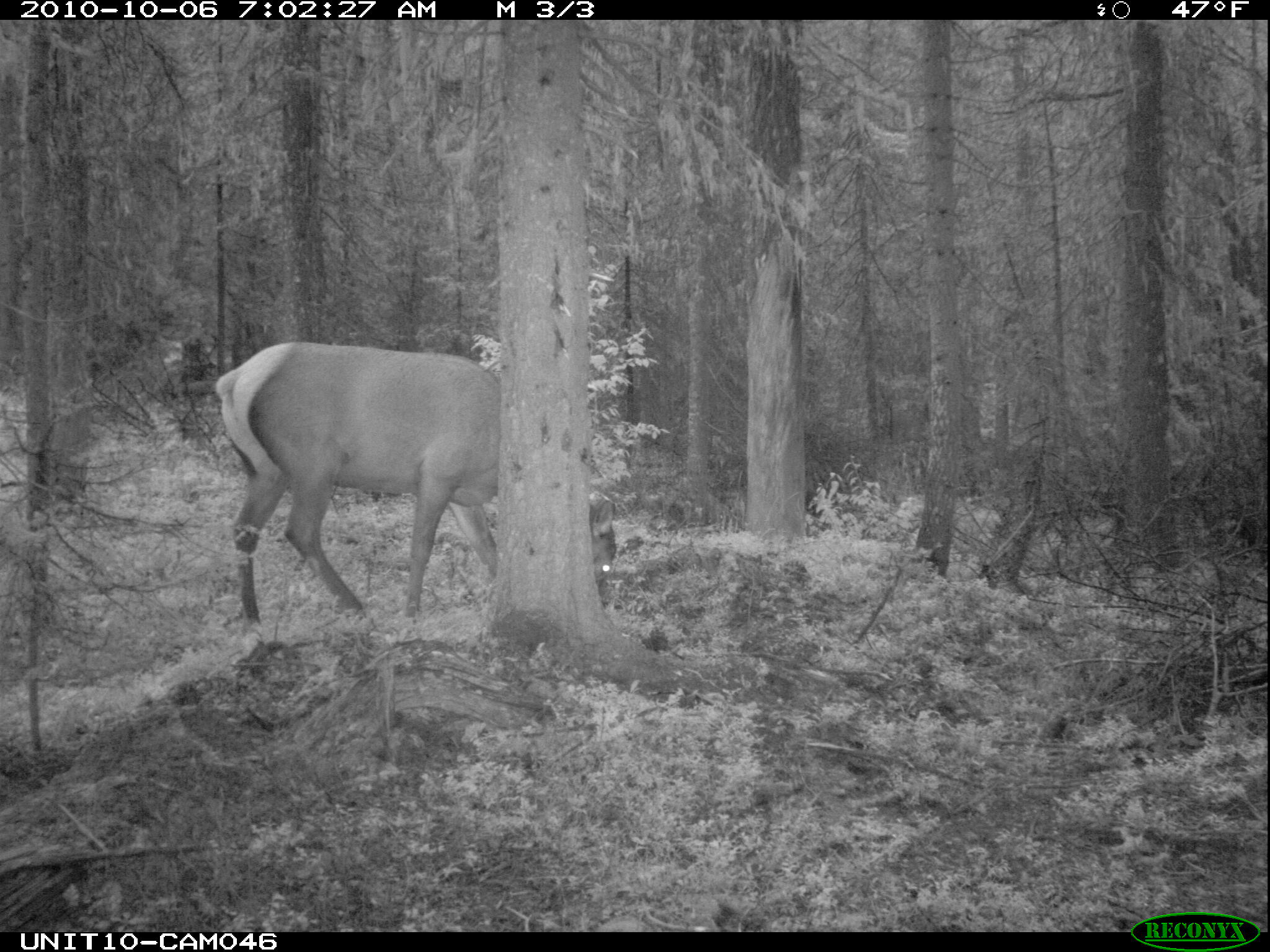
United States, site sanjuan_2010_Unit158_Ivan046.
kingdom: Animalia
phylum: Chordata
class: Mammalia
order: Artiodactyla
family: Cervidae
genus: Cervus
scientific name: Cervus elaphus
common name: red deer